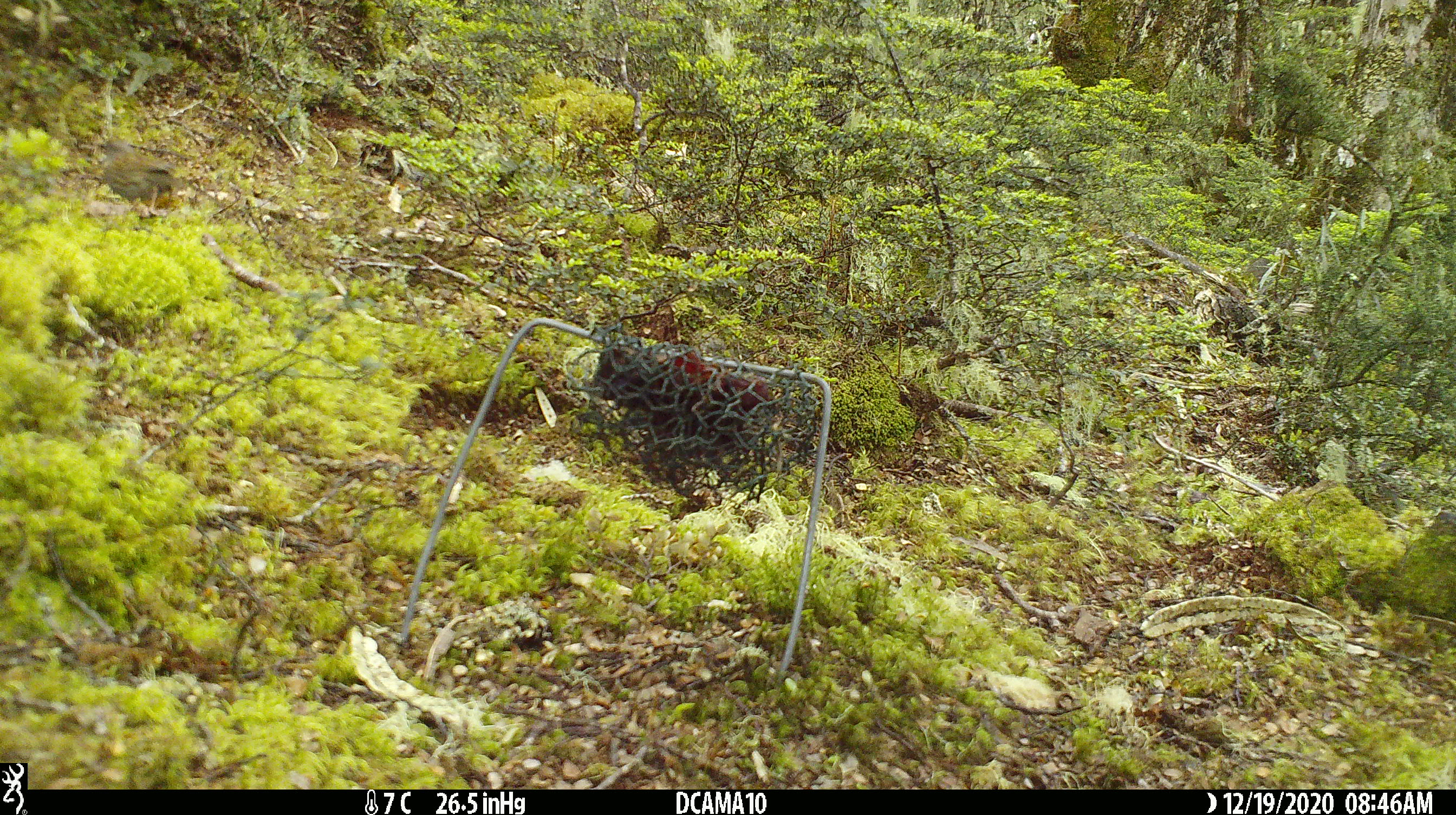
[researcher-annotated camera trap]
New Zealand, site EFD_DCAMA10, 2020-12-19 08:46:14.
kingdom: Animalia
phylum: Chordata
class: Aves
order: Passeriformes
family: Prunellidae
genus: Prunella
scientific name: Prunella modularis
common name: dunnock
Dunnock (Prunella modularis).